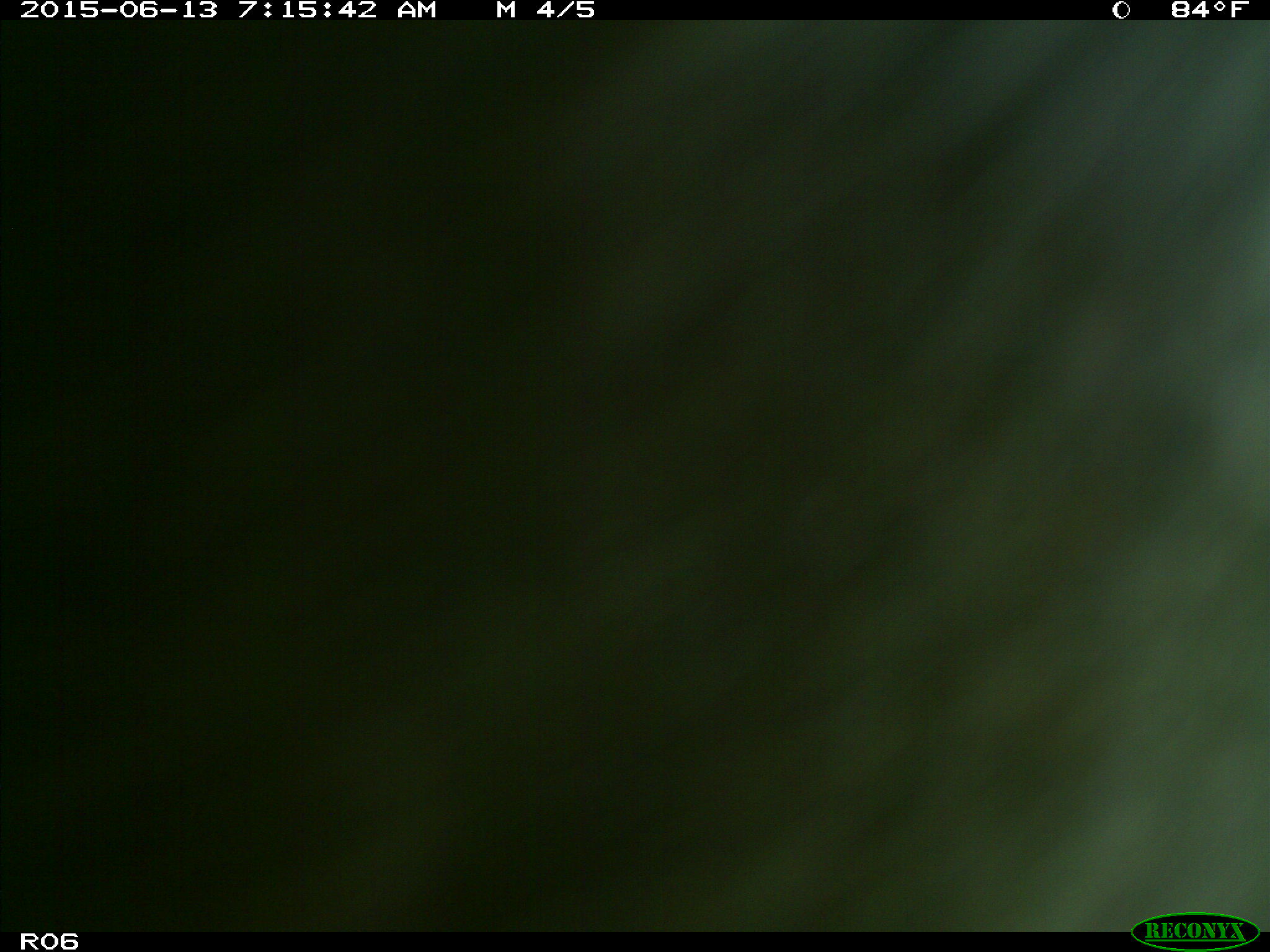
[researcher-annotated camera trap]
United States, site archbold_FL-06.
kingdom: Animalia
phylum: Chordata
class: Mammalia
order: Artiodactyla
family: Bovidae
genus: Bos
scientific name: Bos taurus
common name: domestic cow